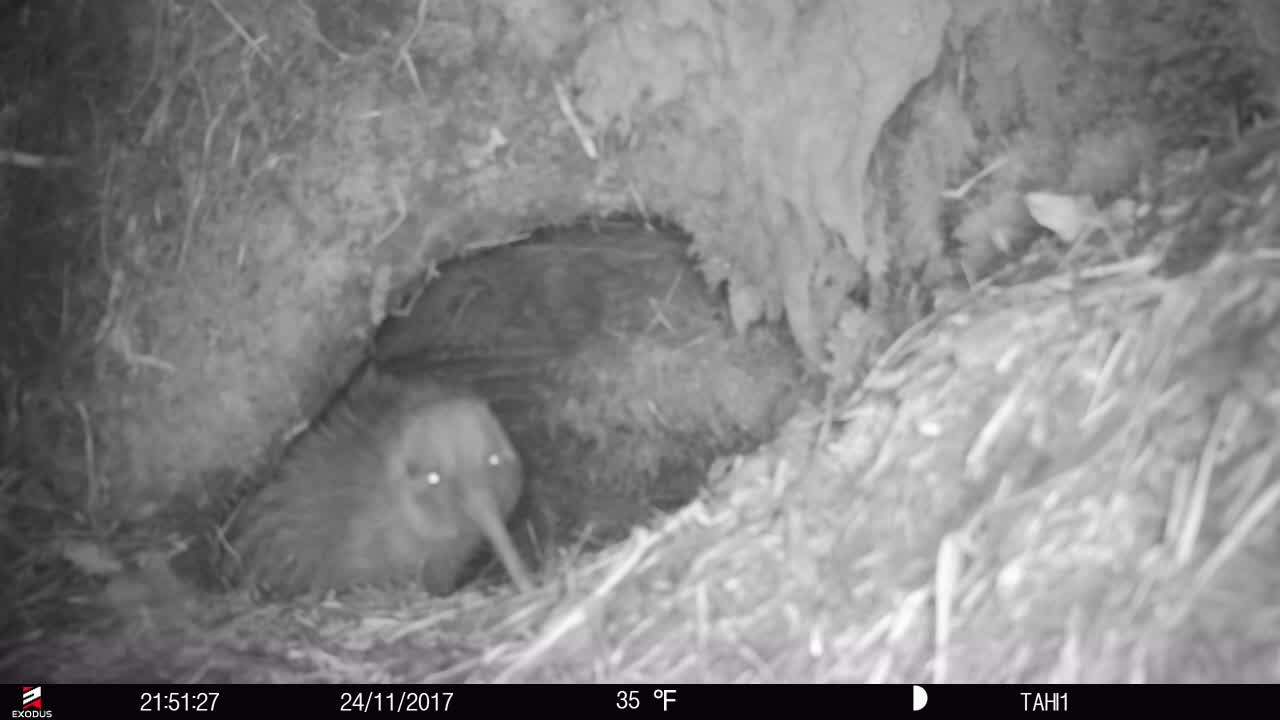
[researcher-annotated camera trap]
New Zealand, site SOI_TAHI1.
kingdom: Animalia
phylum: Chordata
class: Aves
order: Apterygiformes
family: Apterygidae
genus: Apteryx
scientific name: Apteryx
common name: kiwi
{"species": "kiwi (Apteryx)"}